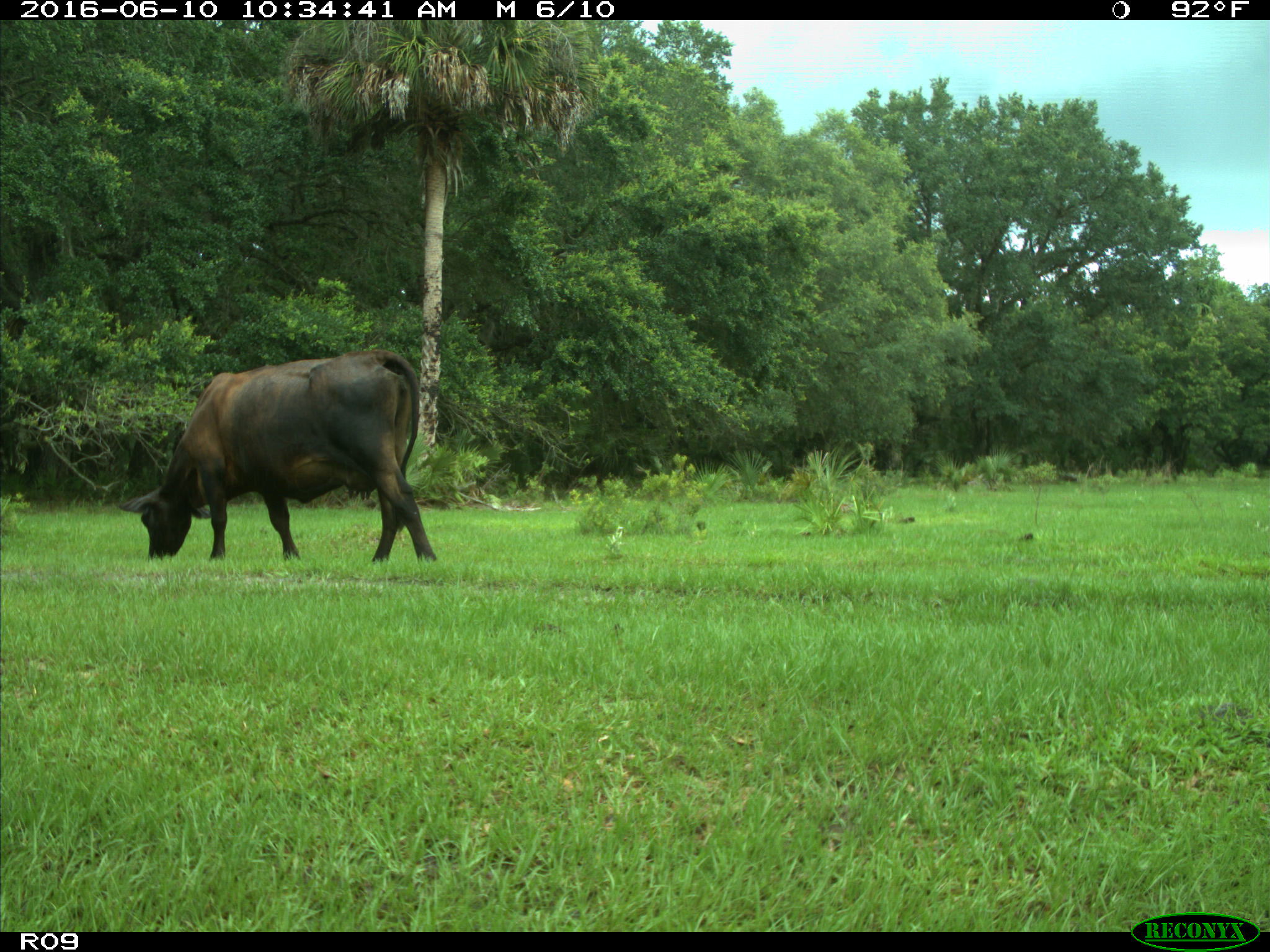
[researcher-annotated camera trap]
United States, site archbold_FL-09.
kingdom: Animalia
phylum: Chordata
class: Mammalia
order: Artiodactyla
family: Bovidae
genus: Bos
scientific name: Bos taurus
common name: domestic cow